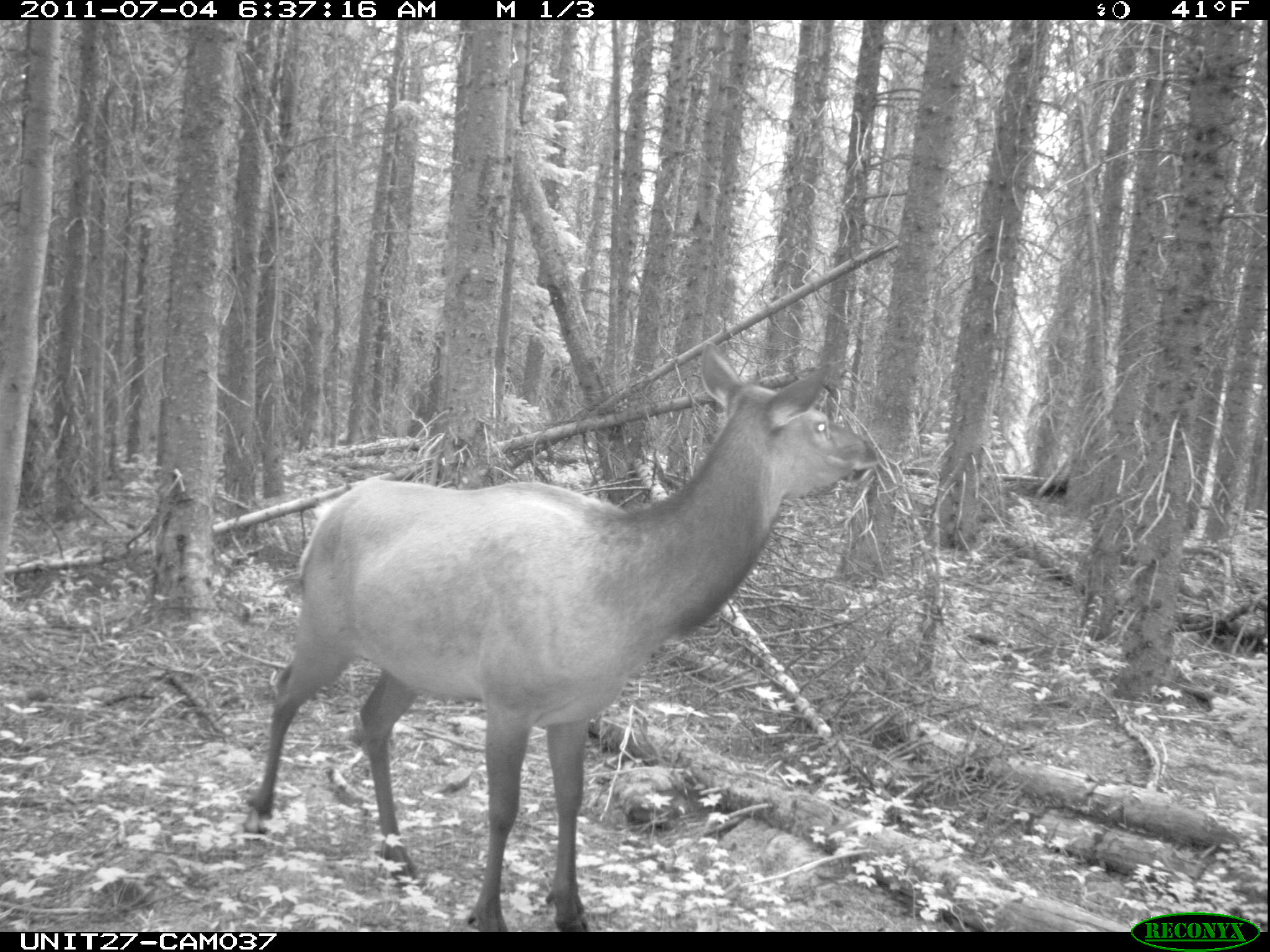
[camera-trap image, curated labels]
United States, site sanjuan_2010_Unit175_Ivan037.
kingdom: Animalia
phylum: Chordata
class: Mammalia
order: Artiodactyla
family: Cervidae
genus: Cervus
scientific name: Cervus elaphus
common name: red deer